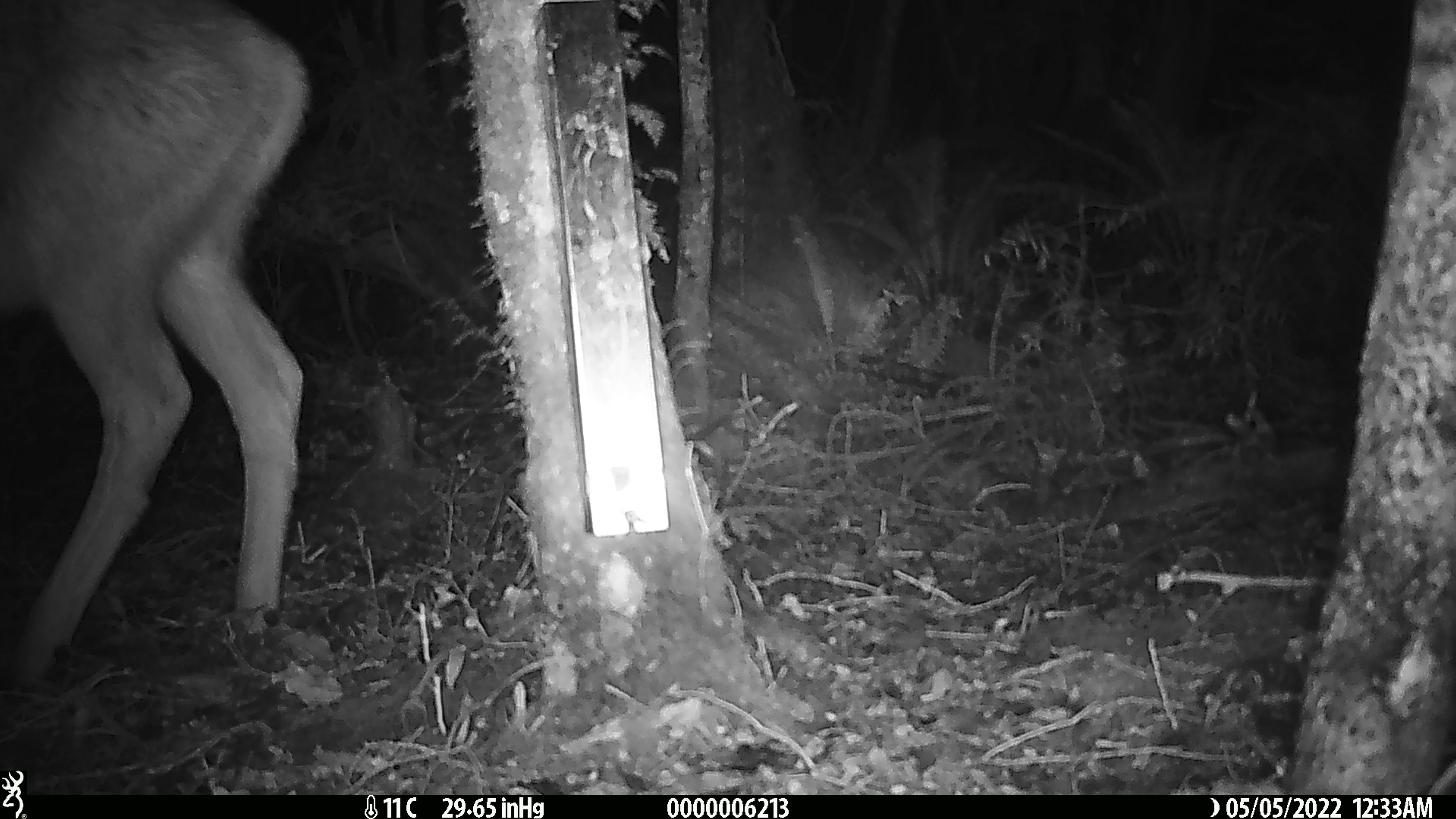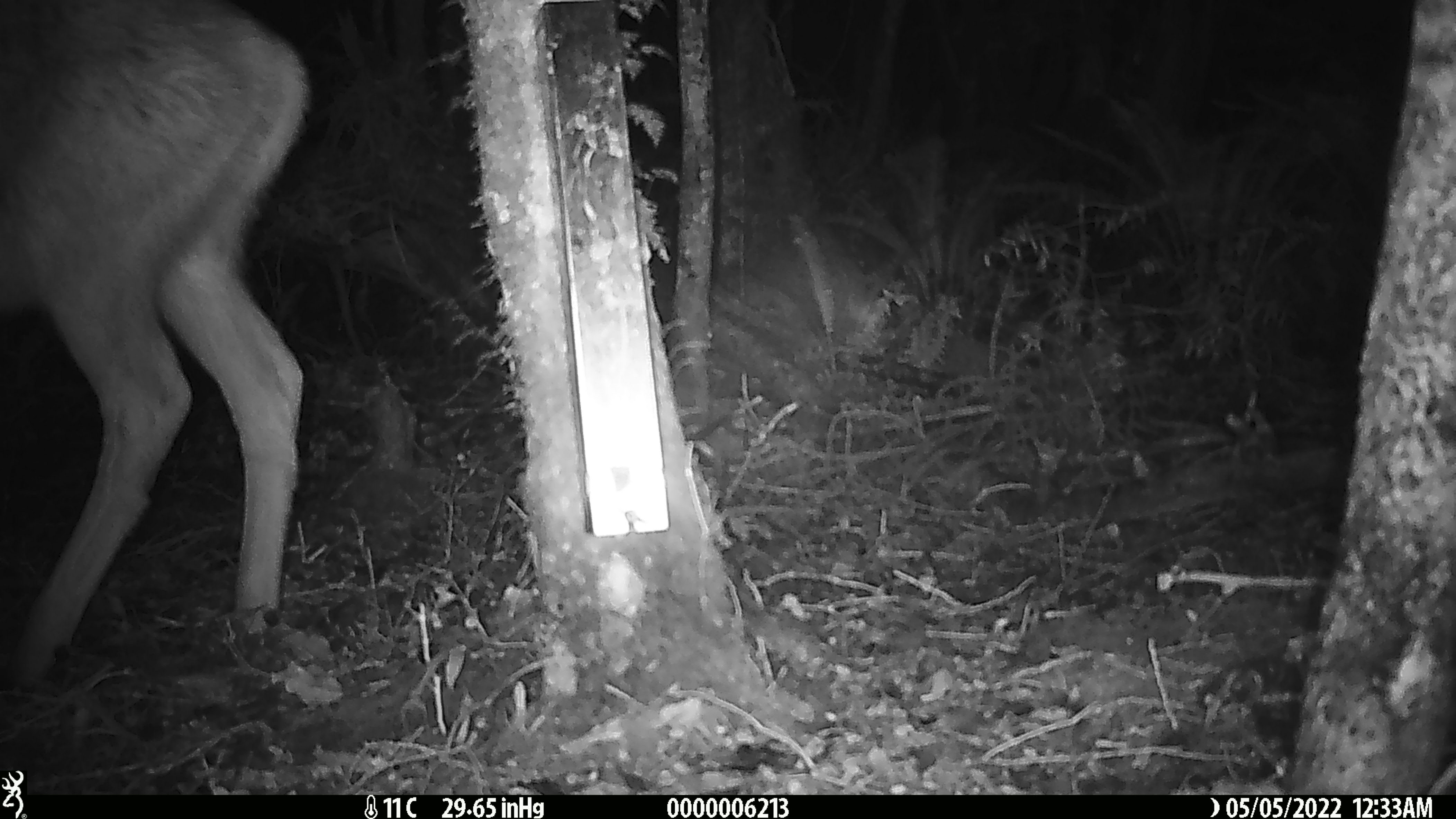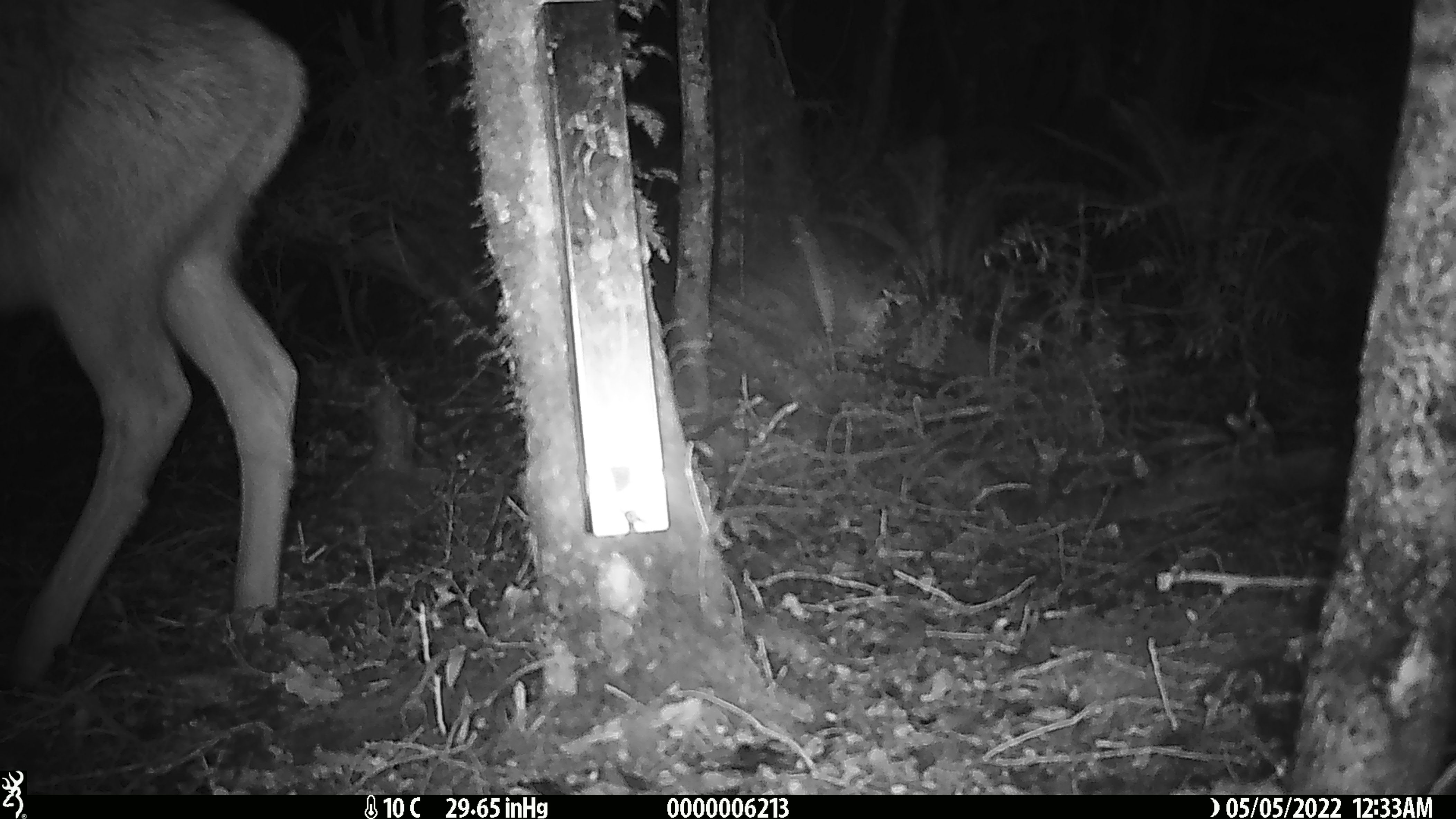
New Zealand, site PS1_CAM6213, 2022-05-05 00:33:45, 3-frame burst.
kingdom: Animalia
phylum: Chordata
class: Mammalia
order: Artiodactyla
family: Cervidae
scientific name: Cervidae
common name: deer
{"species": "deer (Cervidae)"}